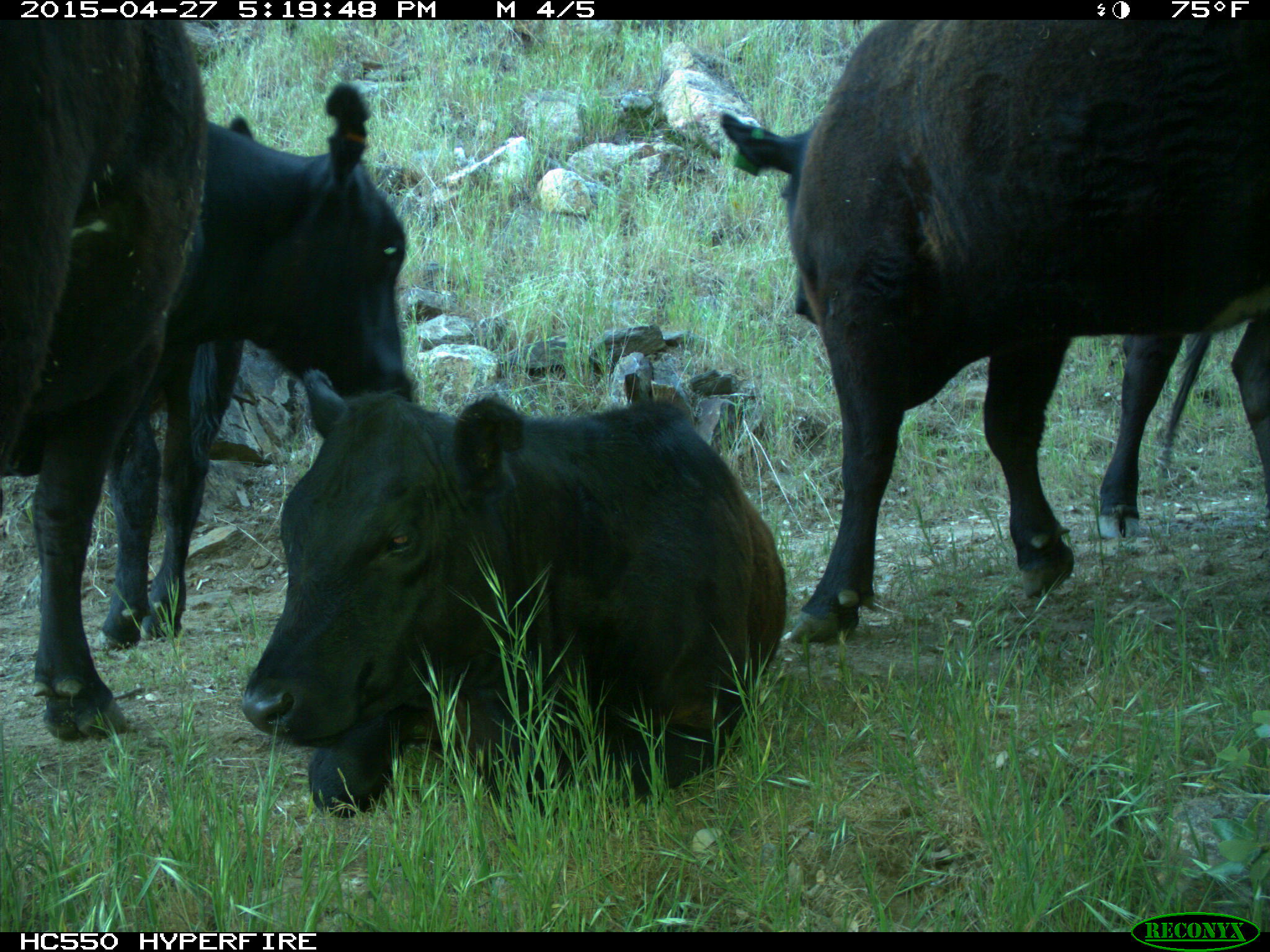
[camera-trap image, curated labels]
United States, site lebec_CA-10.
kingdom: Animalia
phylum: Chordata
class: Mammalia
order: Artiodactyla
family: Bovidae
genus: Bos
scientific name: Bos taurus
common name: domestic cow